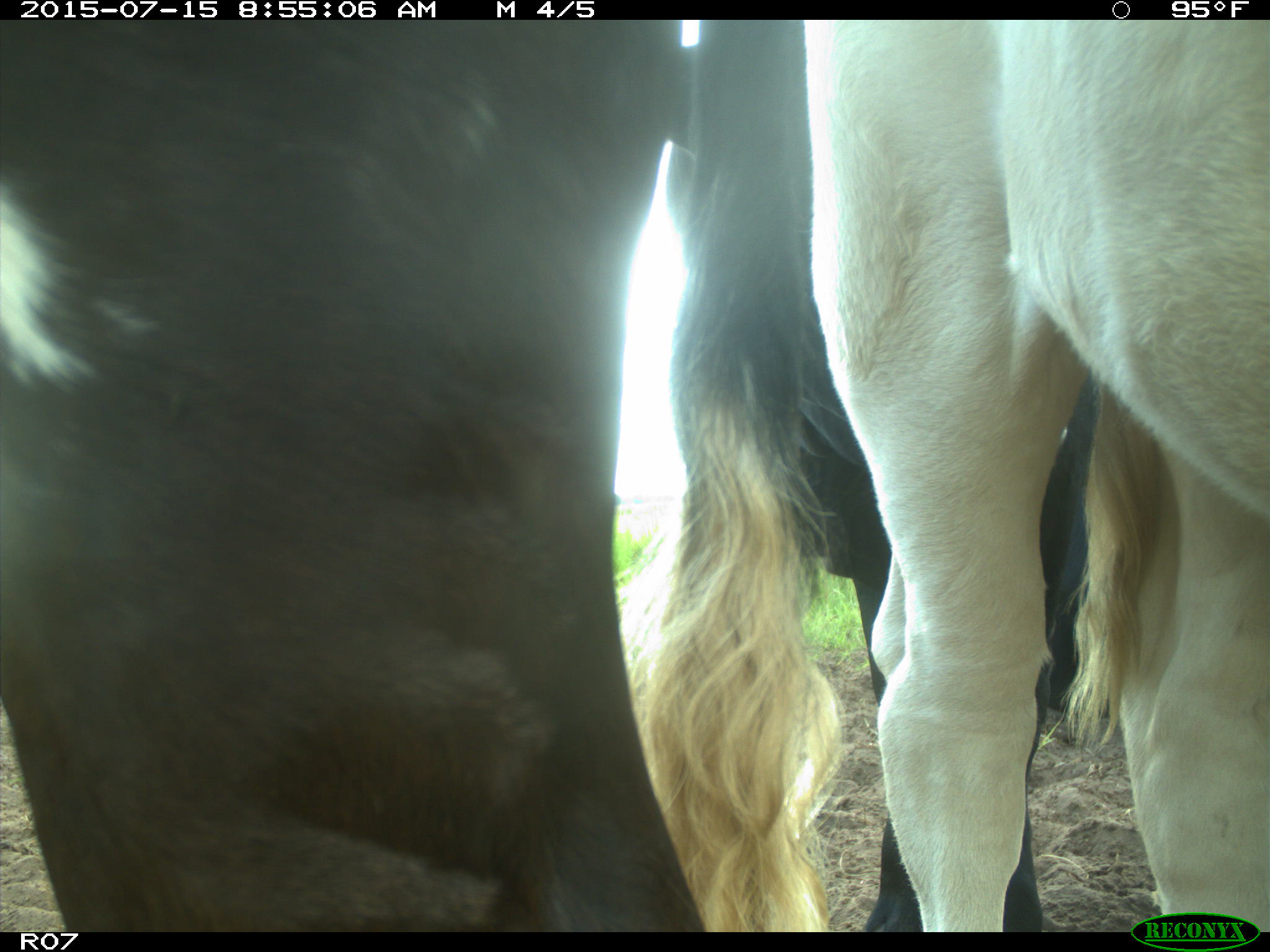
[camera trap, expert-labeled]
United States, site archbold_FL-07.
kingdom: Animalia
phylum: Chordata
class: Mammalia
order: Artiodactyla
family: Bovidae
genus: Bos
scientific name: Bos taurus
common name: domestic cow